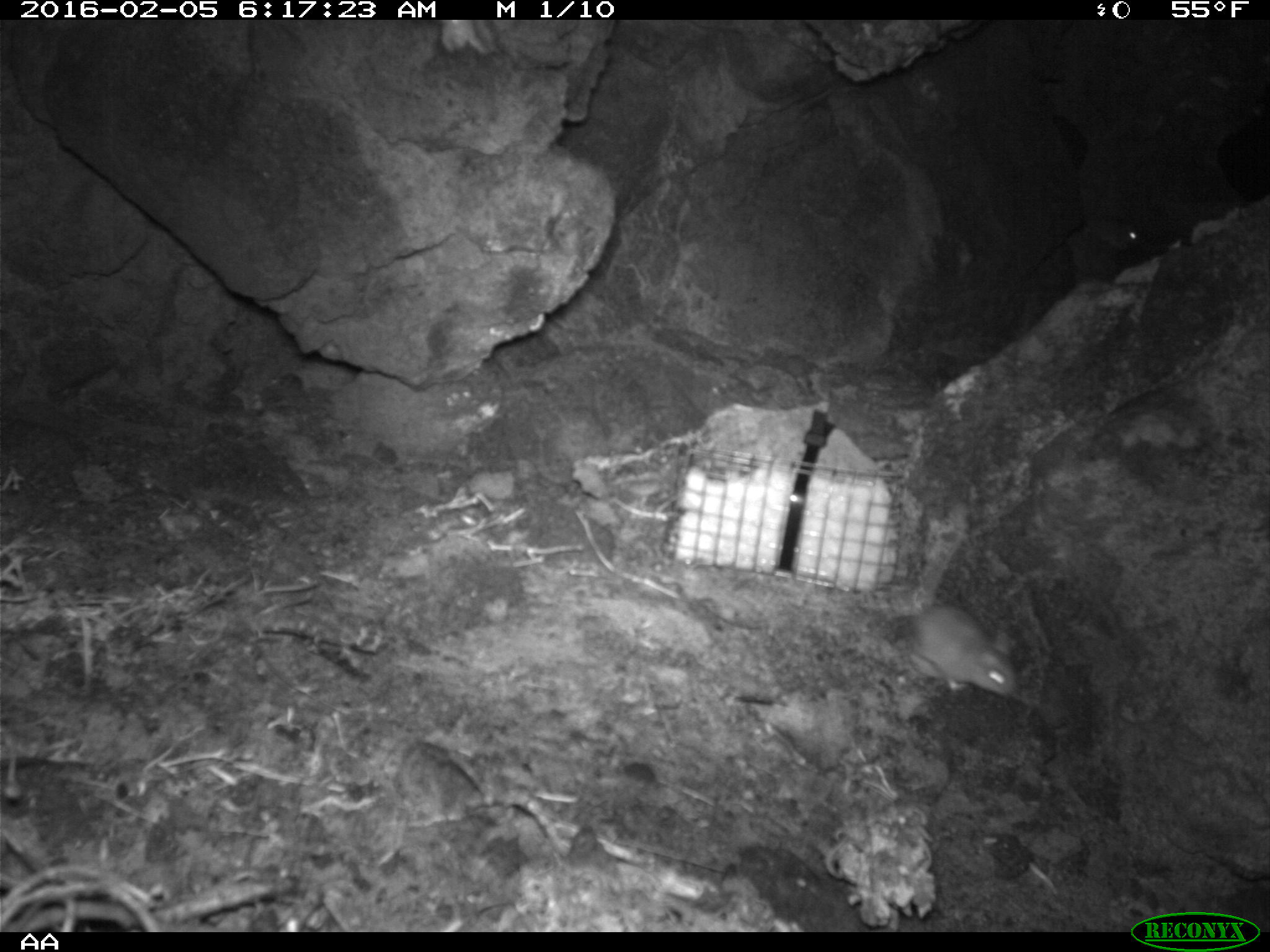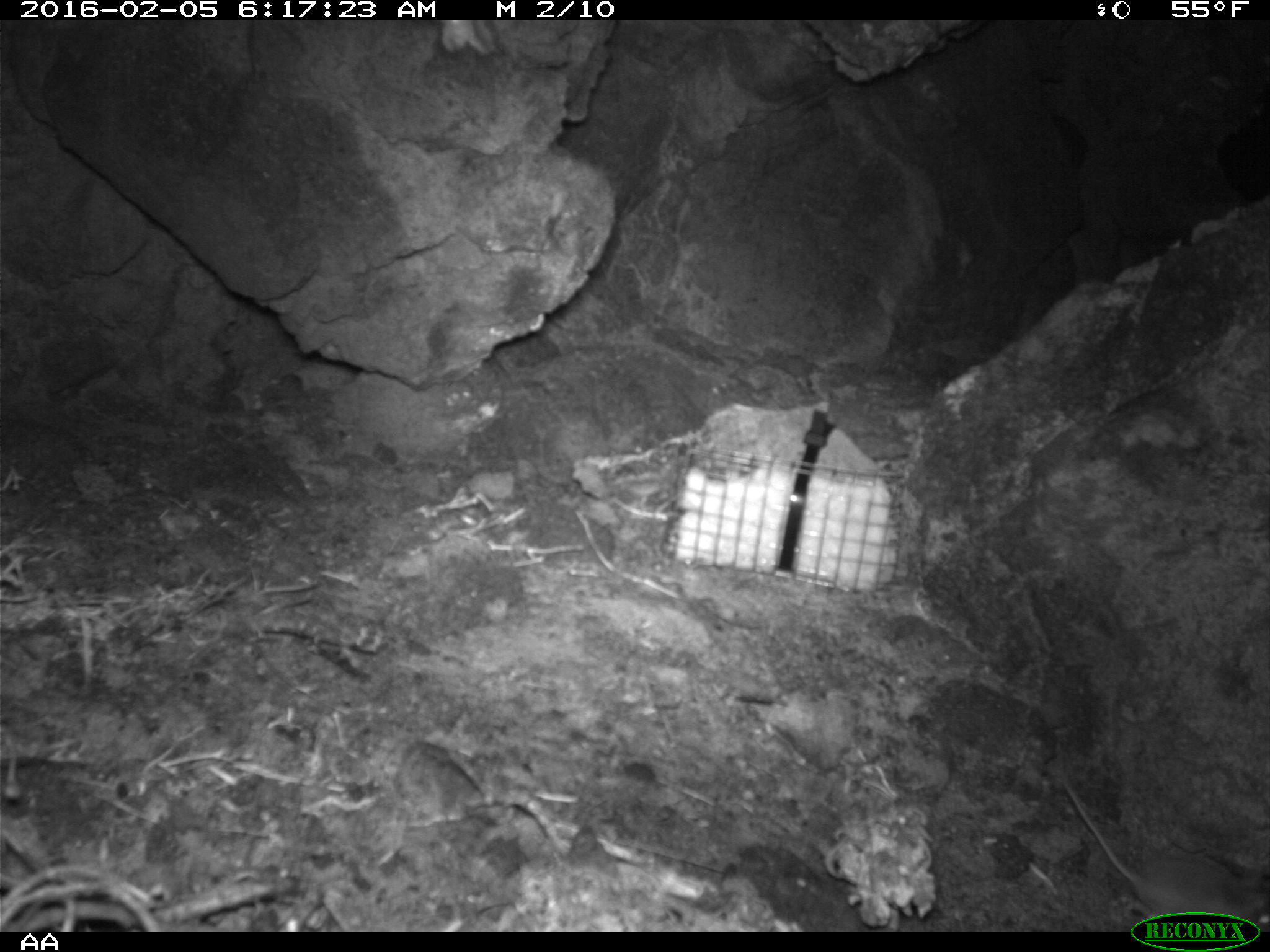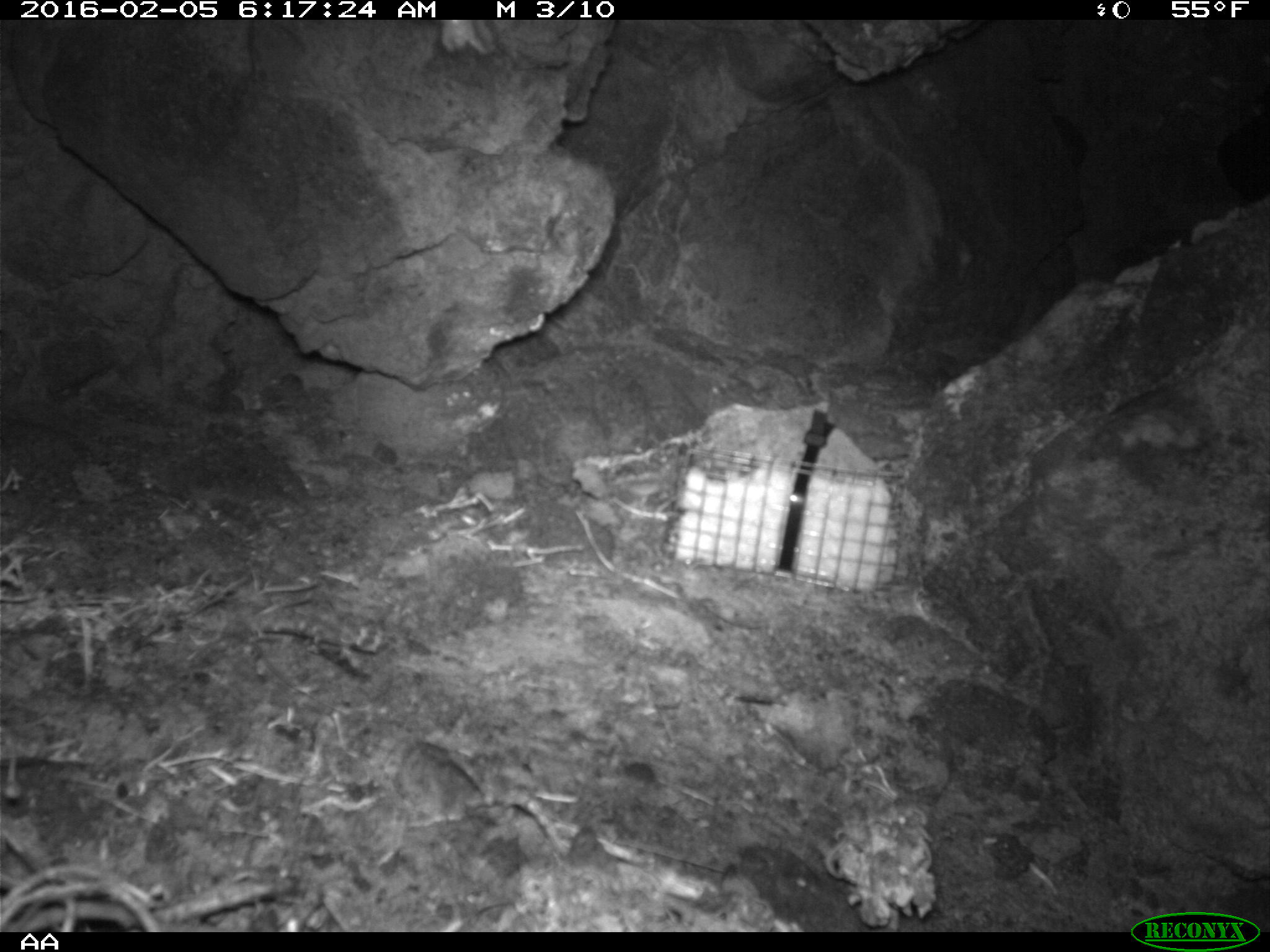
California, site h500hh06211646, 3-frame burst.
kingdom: Animalia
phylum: Chordata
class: Mammalia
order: Rodentia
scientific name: Rodentia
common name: rodent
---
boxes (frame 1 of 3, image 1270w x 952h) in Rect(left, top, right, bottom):
rodent: Rect(907, 602, 1017, 698); Rect(1080, 208, 1140, 250)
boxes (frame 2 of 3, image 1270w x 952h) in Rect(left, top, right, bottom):
rodent: Rect(1059, 778, 1269, 929)